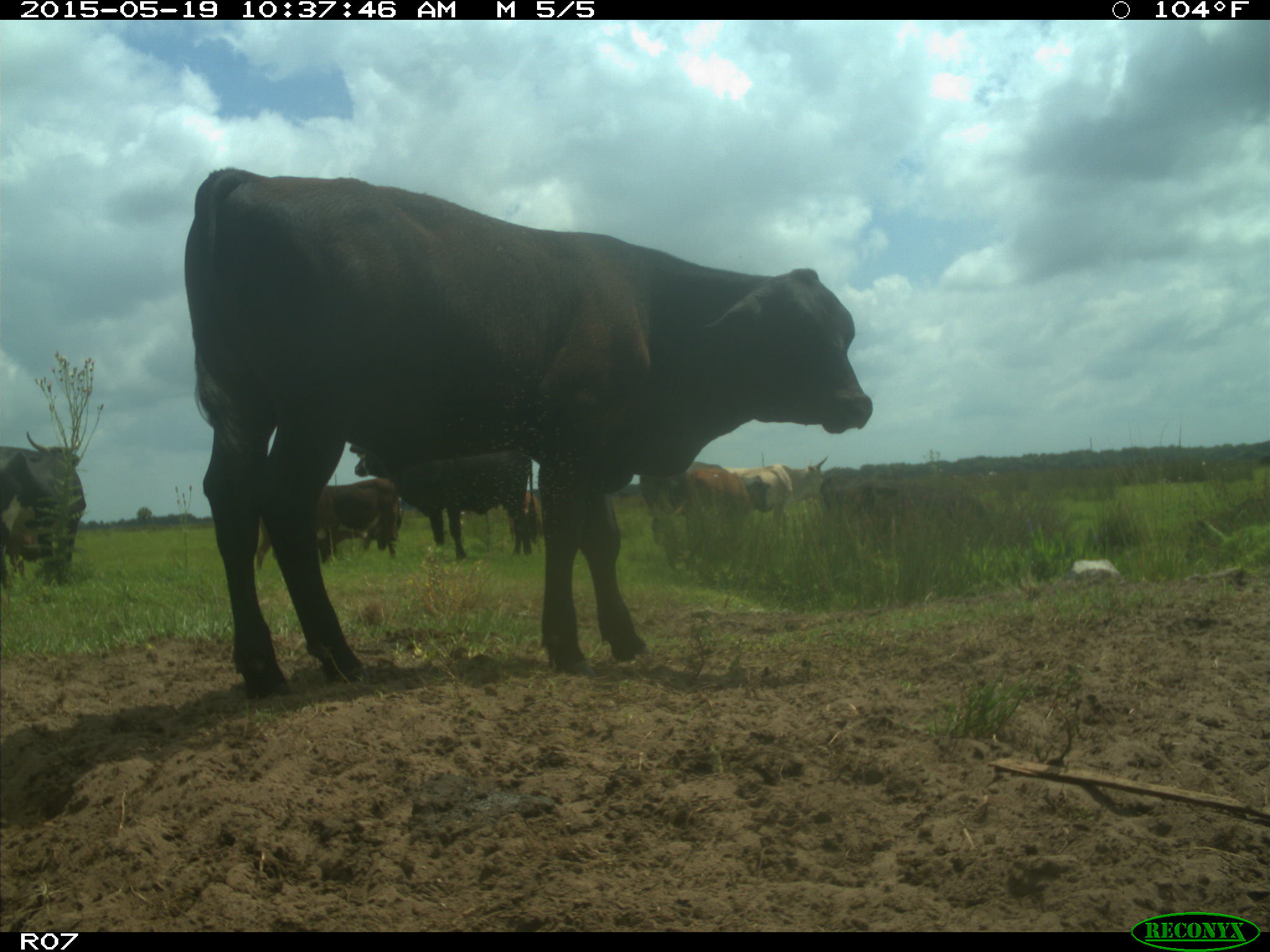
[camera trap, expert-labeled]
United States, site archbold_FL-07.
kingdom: Animalia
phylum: Chordata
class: Mammalia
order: Artiodactyla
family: Bovidae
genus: Bos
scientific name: Bos taurus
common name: domestic cow